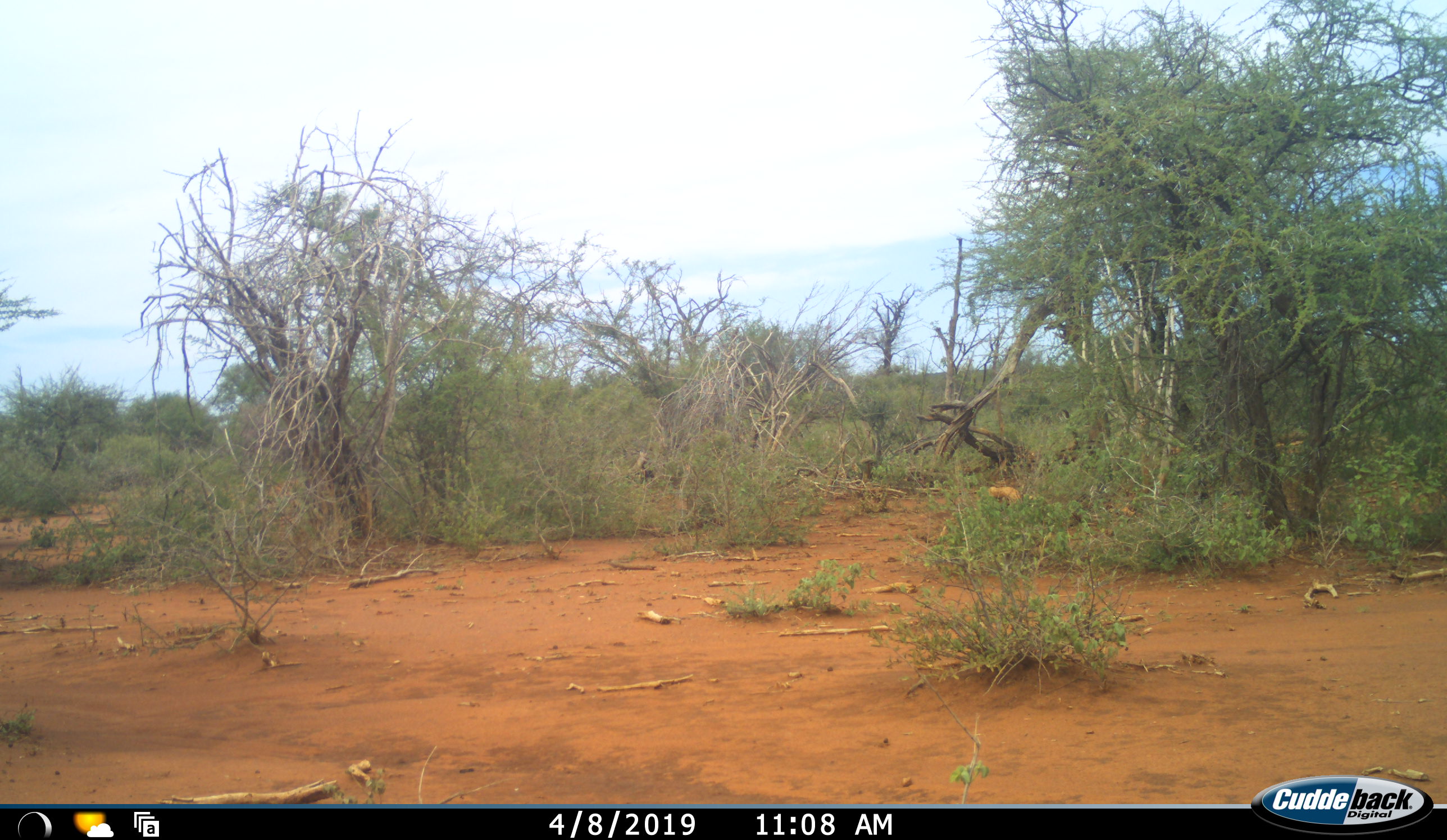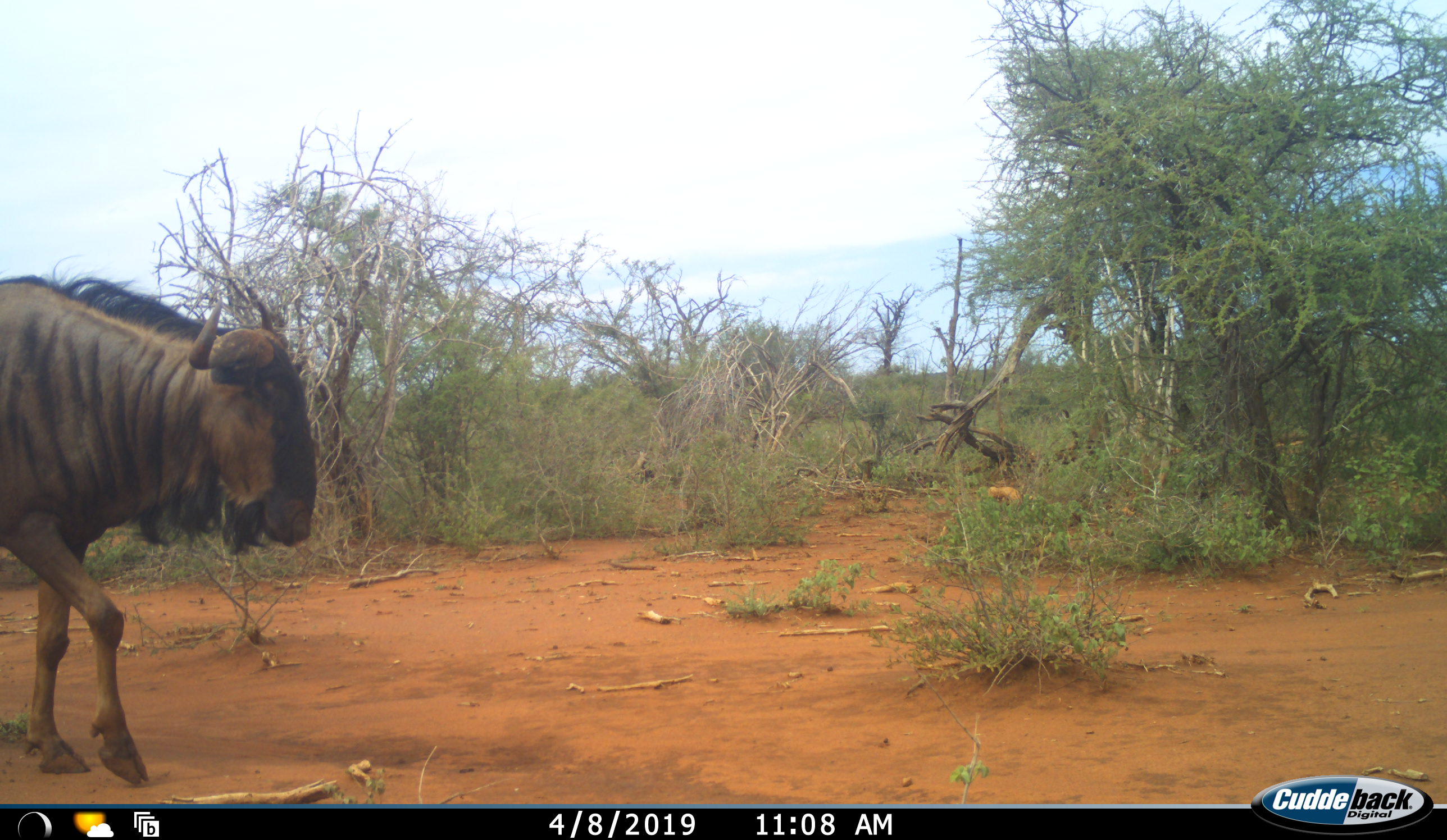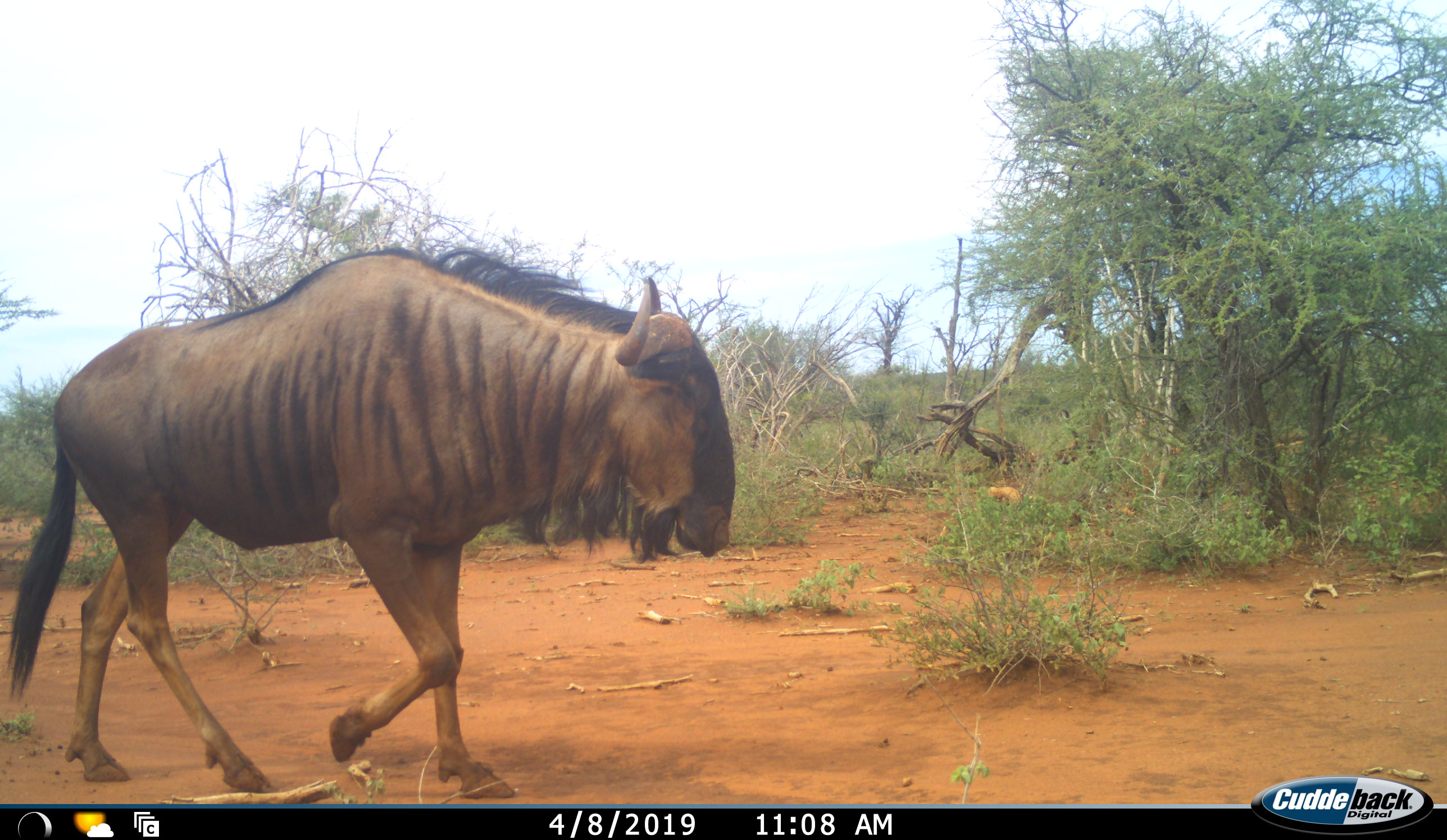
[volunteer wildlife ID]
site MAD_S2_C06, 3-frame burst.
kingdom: Animalia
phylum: Chordata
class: Mammalia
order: Artiodactyla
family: Bovidae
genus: Connochaetes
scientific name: Connochaetes taurinus taurinus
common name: blue wildebeest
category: wildebeestblue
Wildebeestblue (blue wildebeest) (Connochaetes taurinus taurinus), count 1. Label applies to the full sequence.